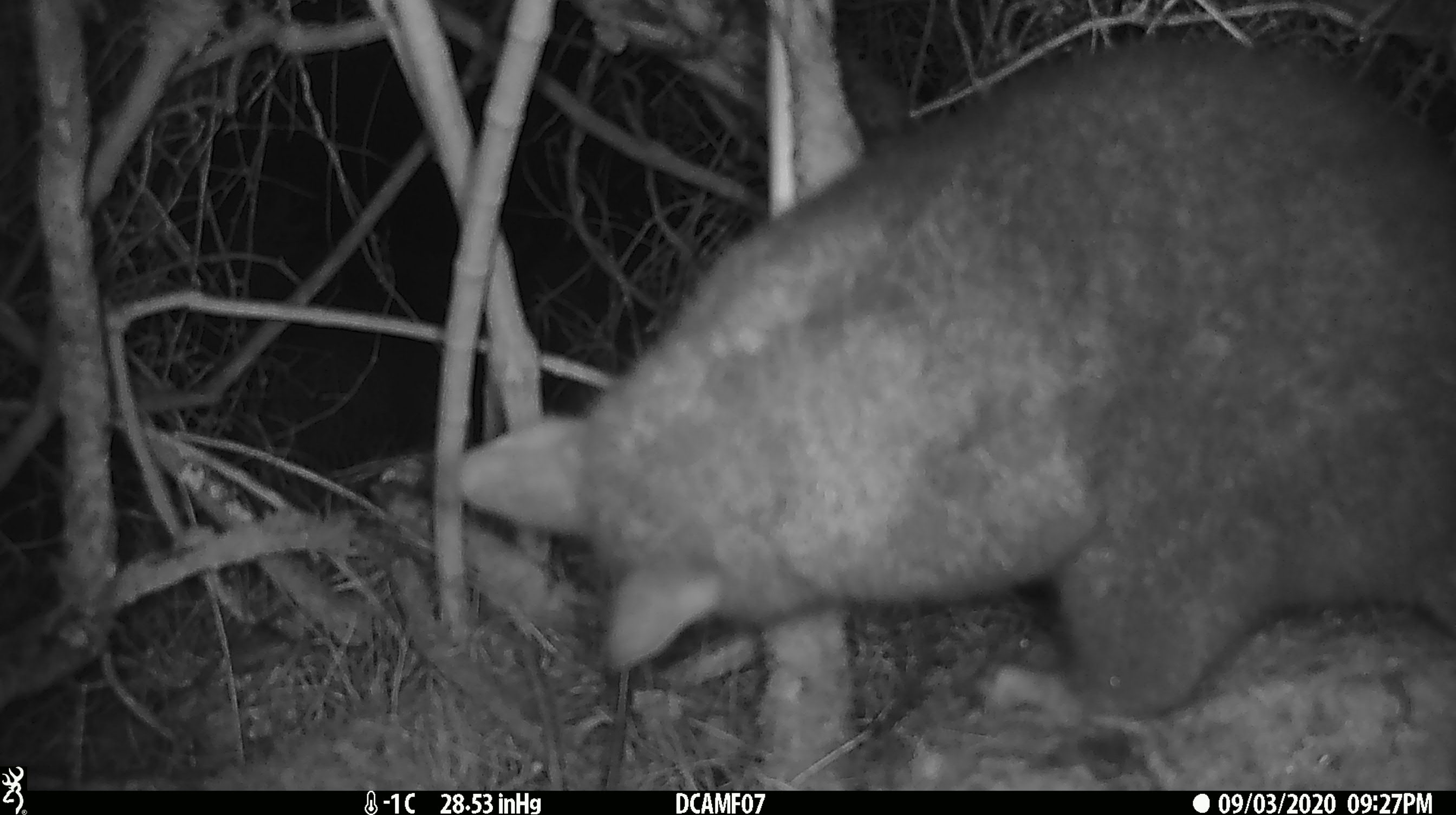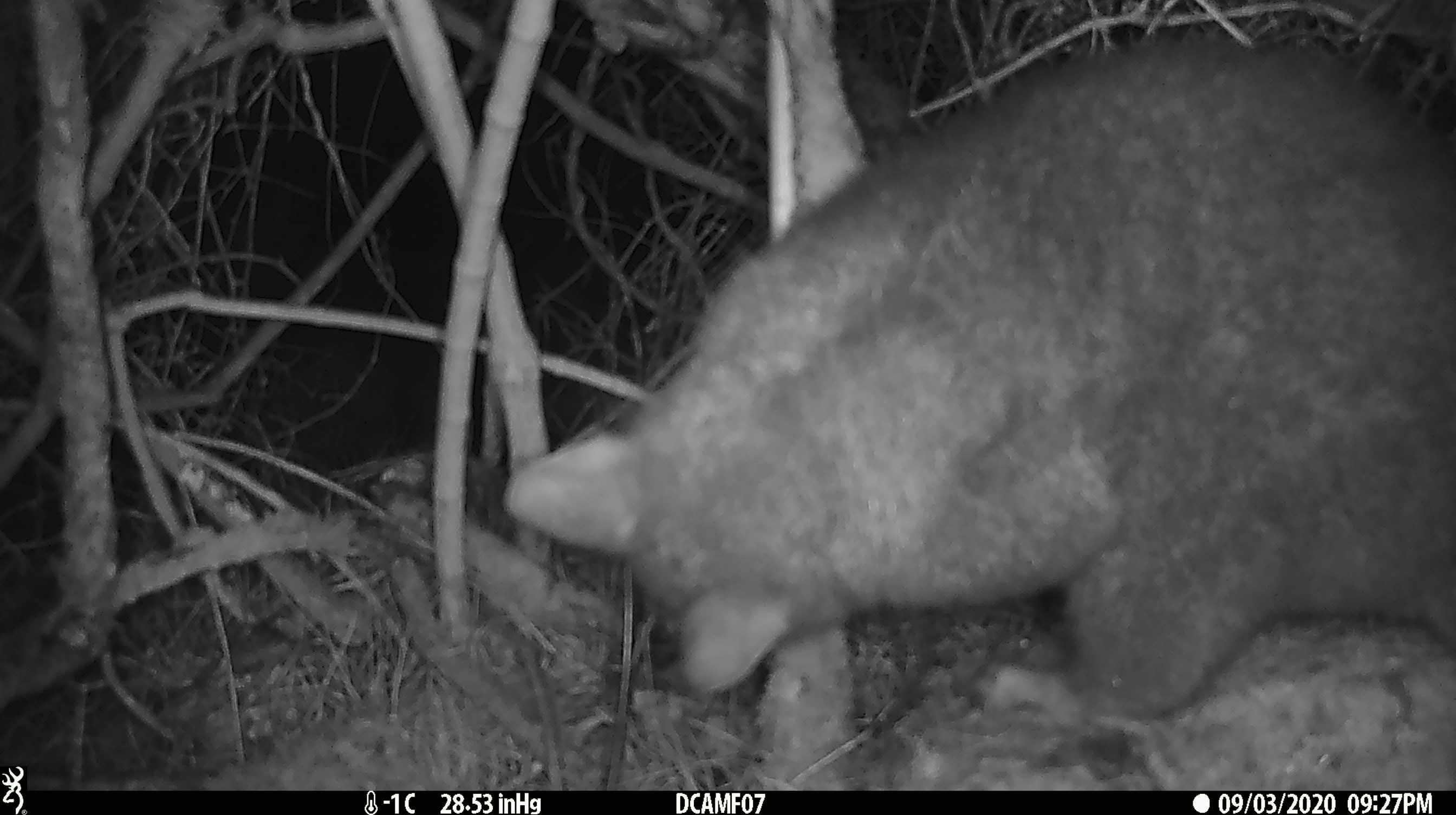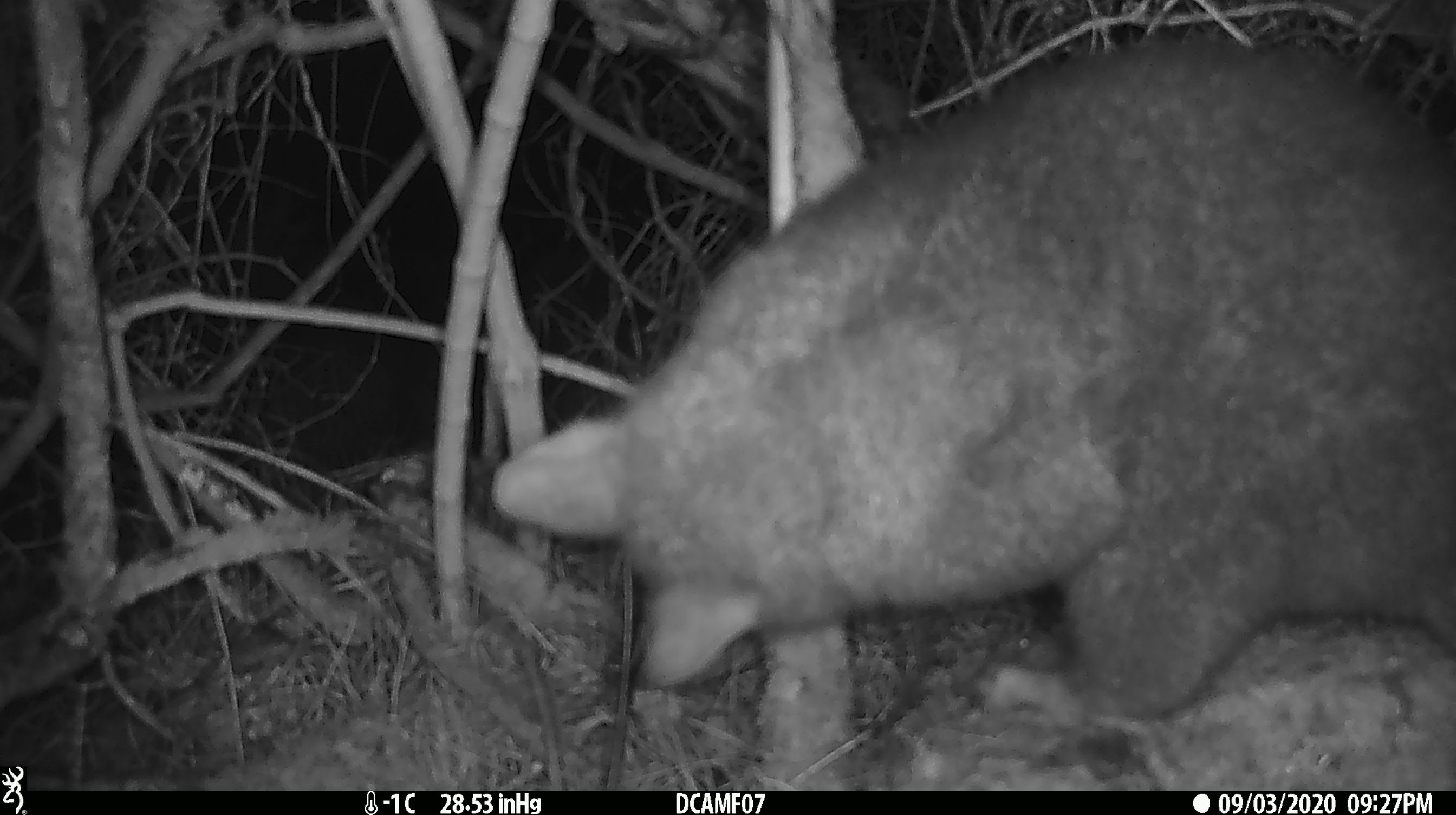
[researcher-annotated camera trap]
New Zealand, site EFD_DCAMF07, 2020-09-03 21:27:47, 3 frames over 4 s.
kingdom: Animalia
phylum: Chordata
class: Mammalia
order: Diprotodontia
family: Phalangeridae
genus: Trichosurus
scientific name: Trichosurus vulpecula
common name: common brushtail possum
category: possum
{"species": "possum (common brushtail possum) (Trichosurus vulpecula)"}